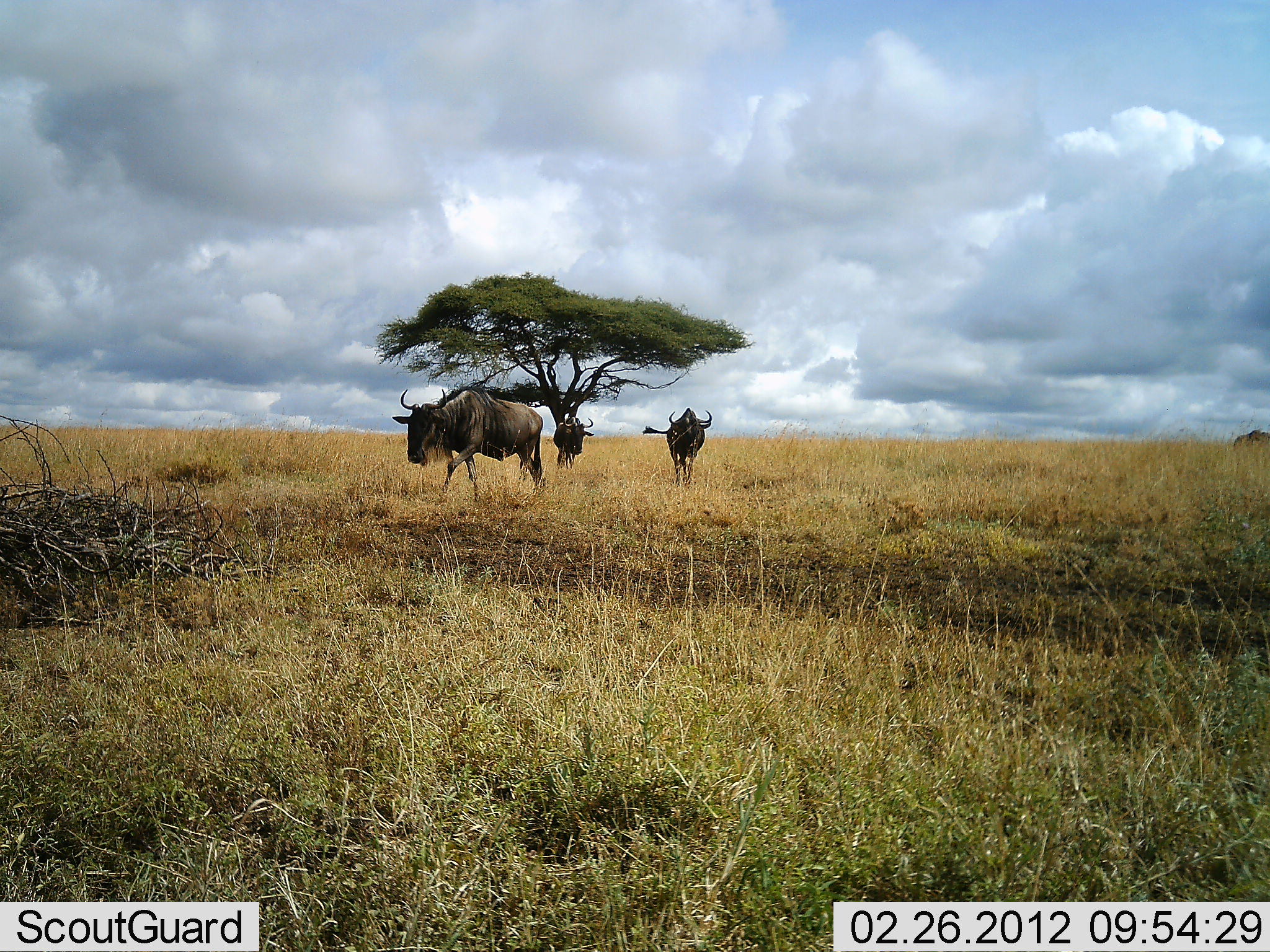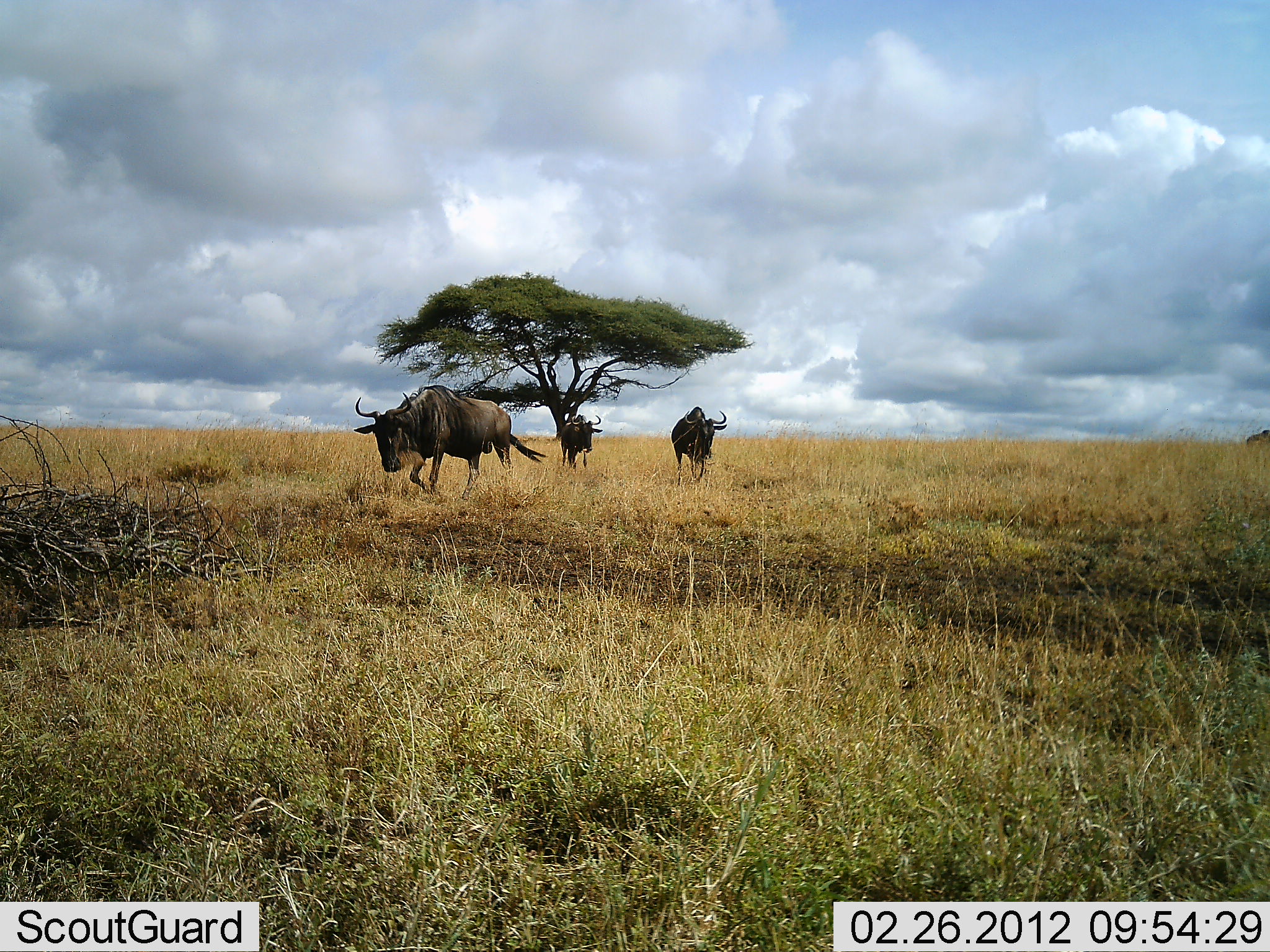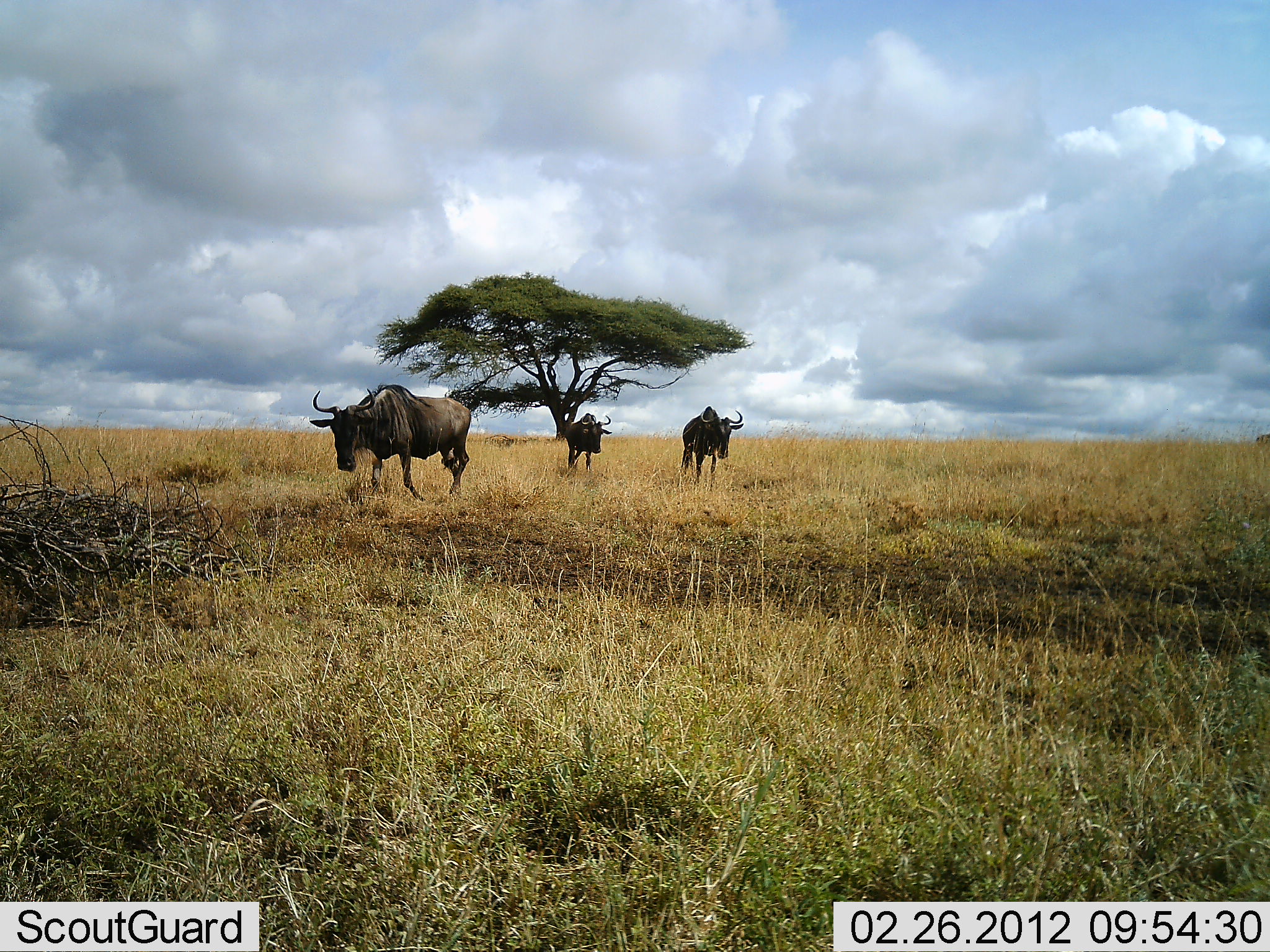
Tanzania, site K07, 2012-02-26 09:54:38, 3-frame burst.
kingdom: Animalia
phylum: Chordata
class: Mammalia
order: Artiodactyla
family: Bovidae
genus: Connochaetes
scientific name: Connochaetes taurinus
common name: blue wildebeest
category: wildebeest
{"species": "wildebeest (blue wildebeest) (Connochaetes taurinus)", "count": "4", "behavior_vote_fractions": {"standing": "12%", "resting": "0%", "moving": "96%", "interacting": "0%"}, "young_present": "0%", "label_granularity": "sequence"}